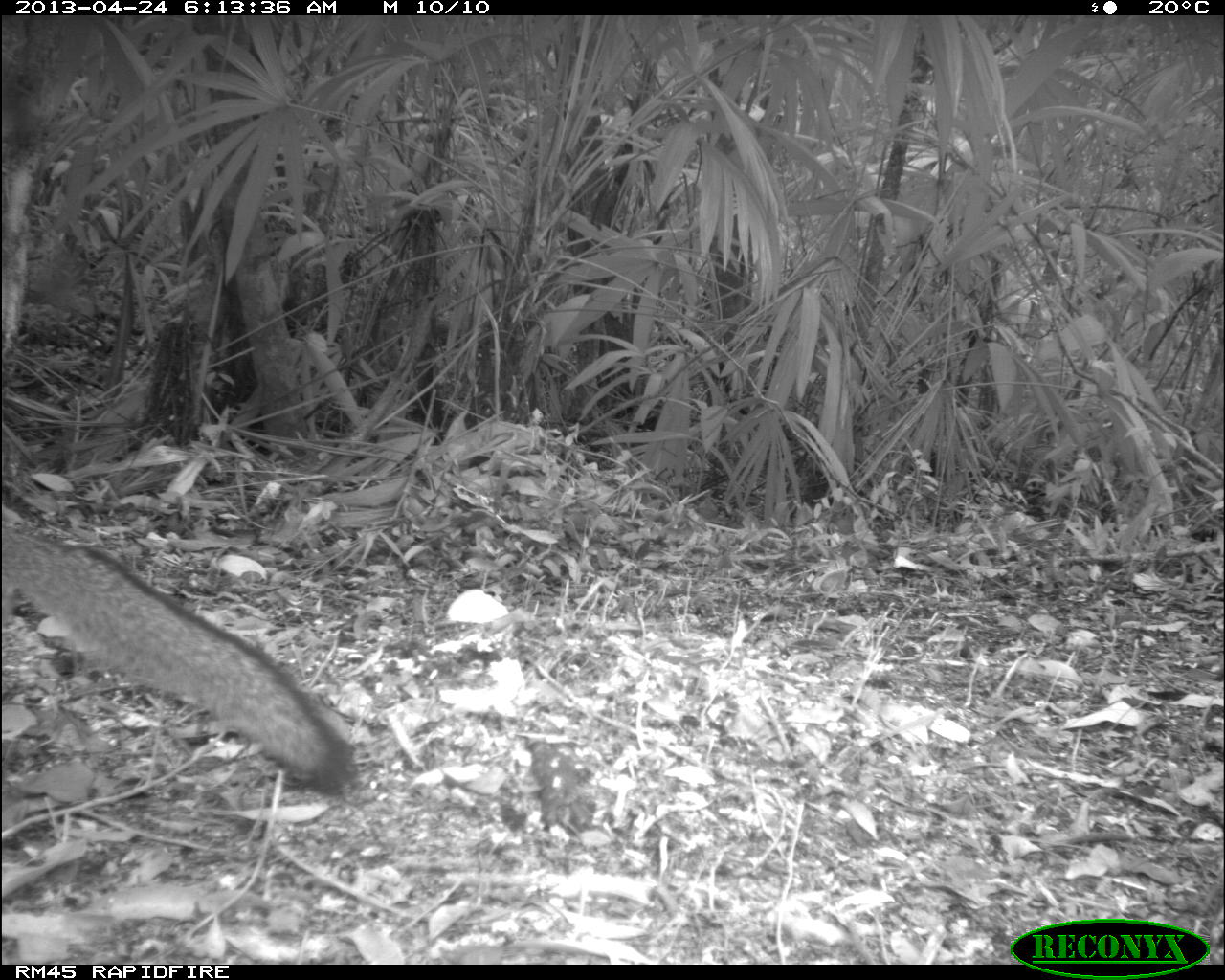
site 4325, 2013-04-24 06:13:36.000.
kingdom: Animalia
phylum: Chordata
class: Mammalia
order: Carnivora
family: Canidae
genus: Urocyon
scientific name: Urocyon cinereoargenteus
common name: gray fox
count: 1